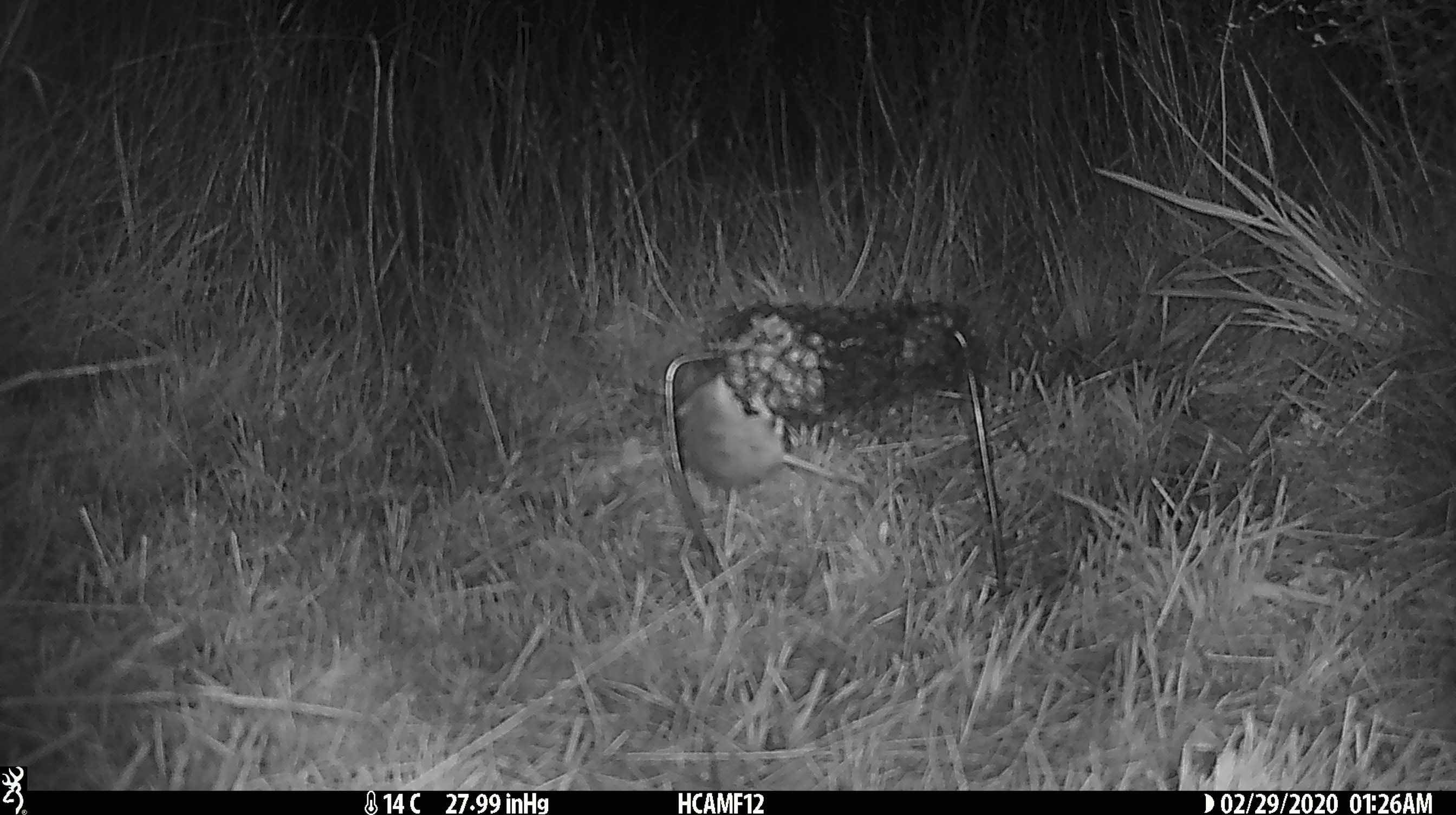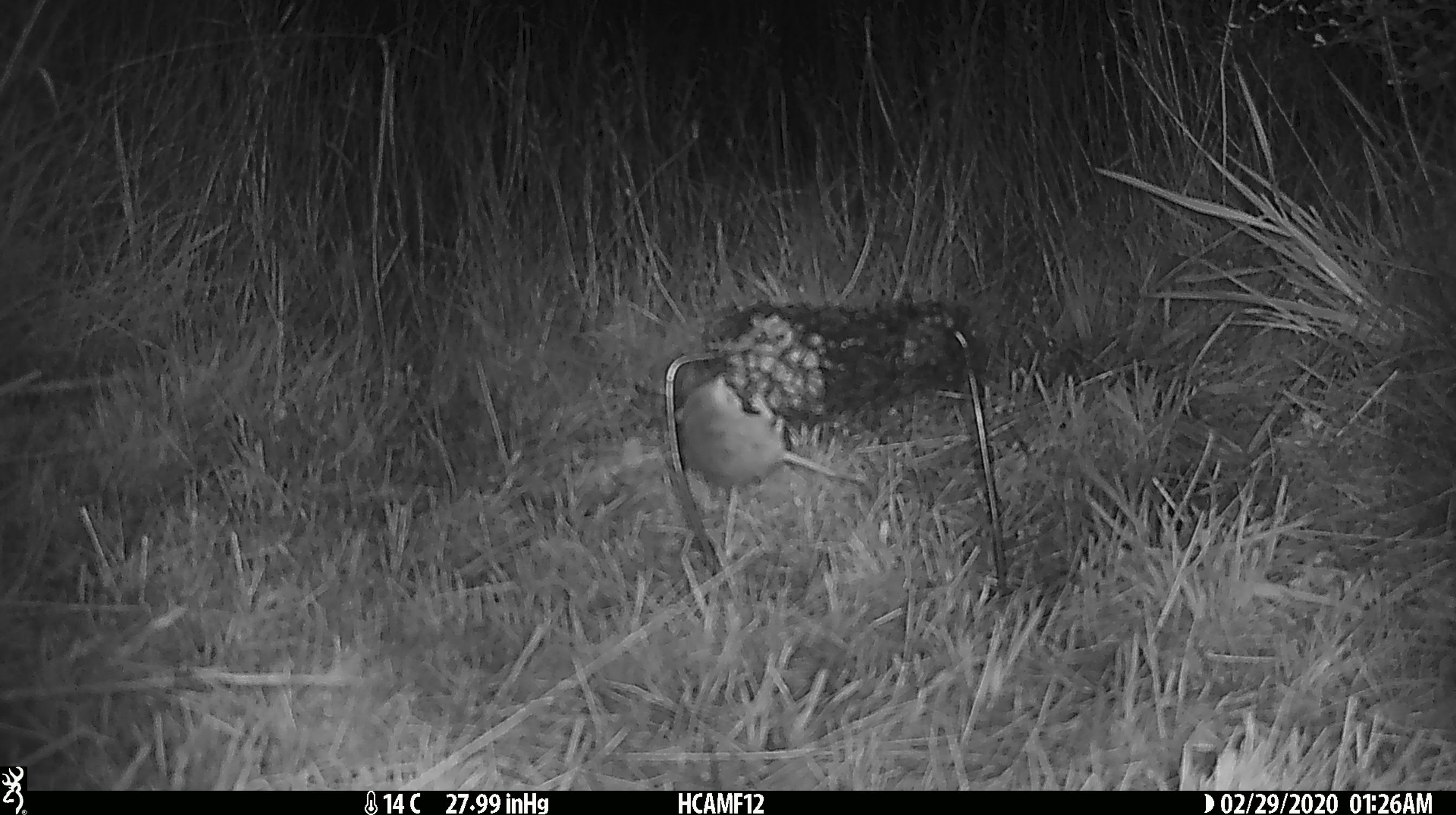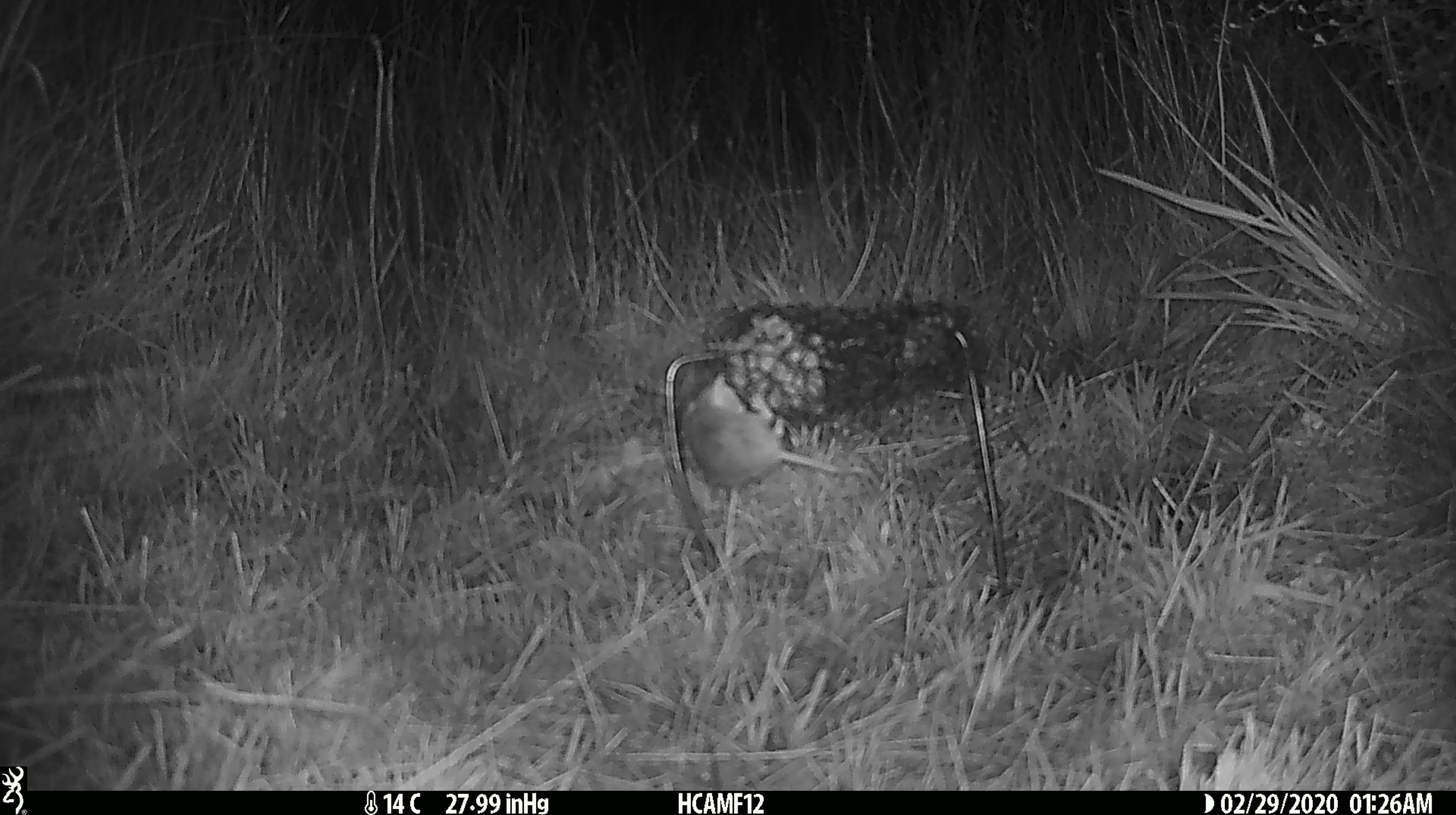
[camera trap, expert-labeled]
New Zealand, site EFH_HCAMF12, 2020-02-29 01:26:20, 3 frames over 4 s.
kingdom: Animalia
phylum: Chordata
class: Mammalia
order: Rodentia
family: Muridae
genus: Mus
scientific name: Mus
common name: mouse